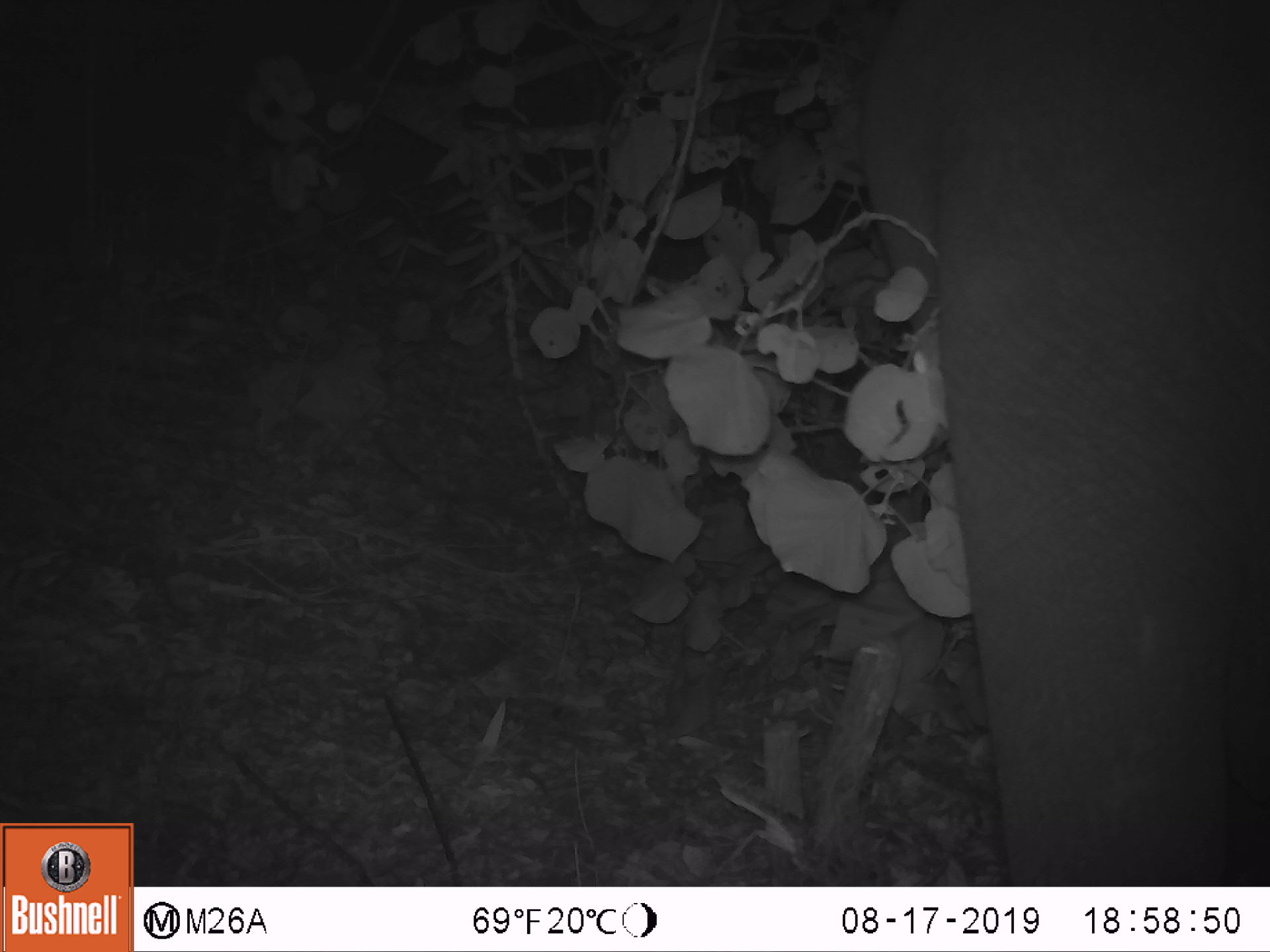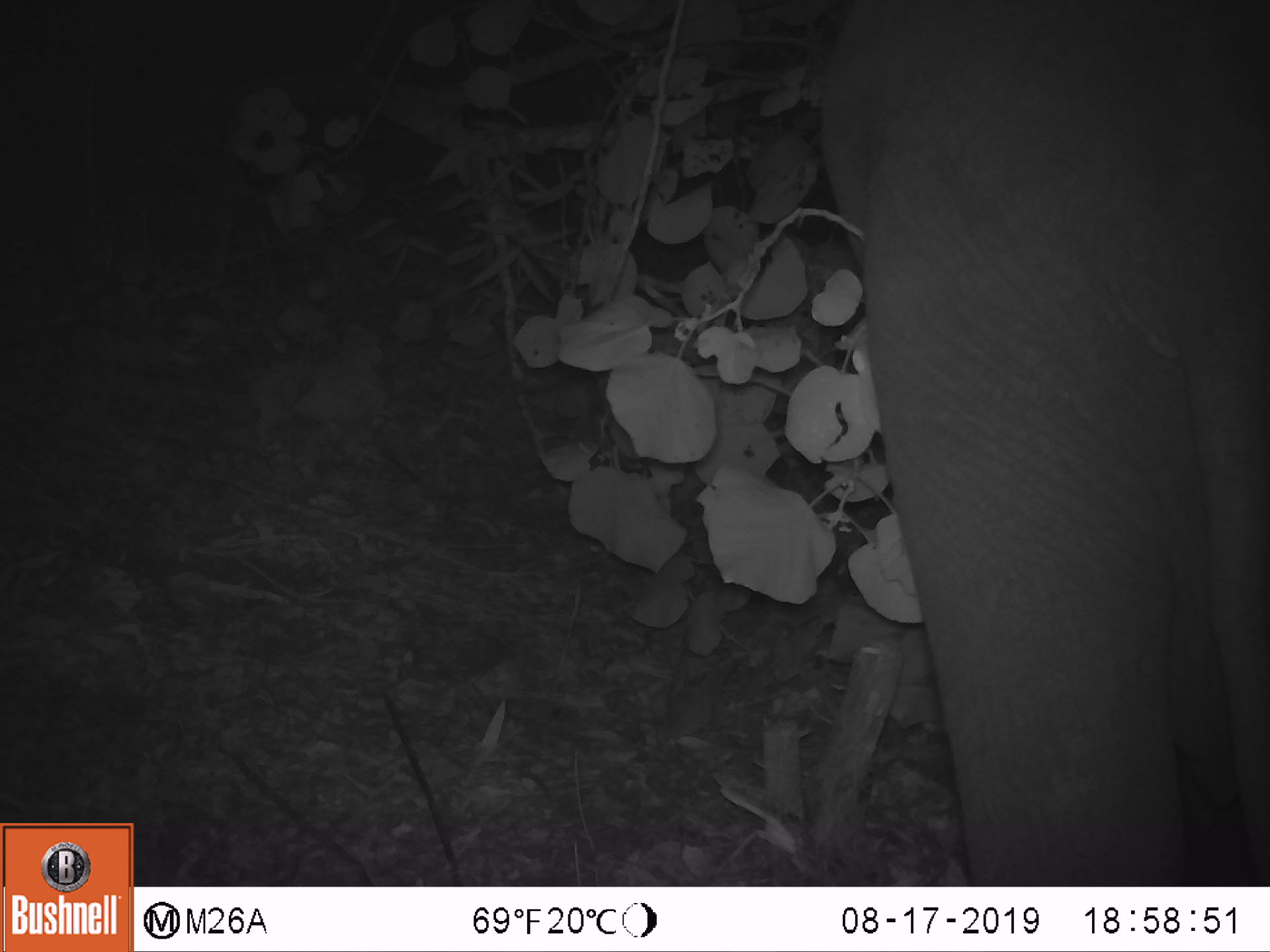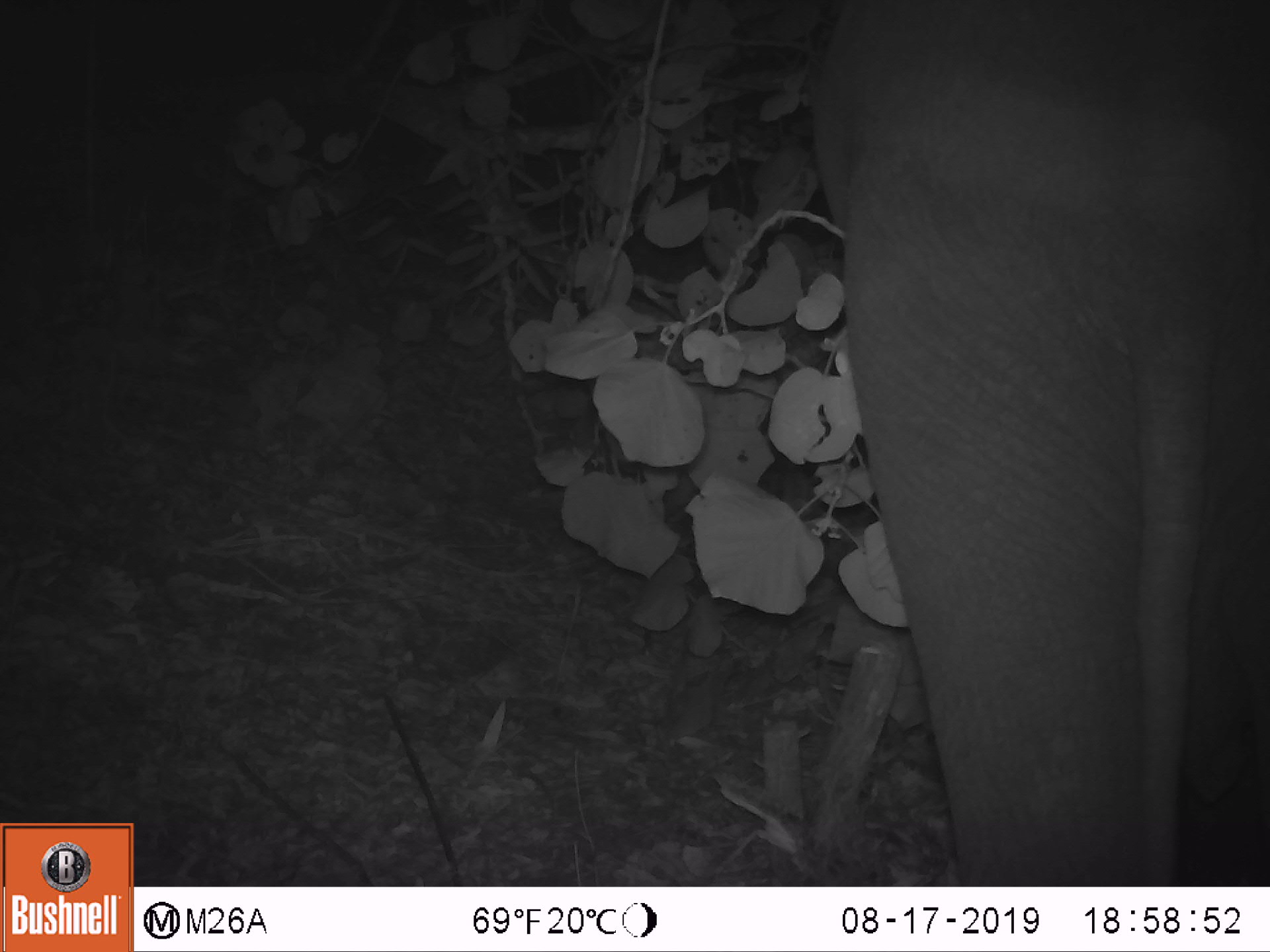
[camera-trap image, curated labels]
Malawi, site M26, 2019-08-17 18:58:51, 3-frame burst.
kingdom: Animalia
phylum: Chordata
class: Mammalia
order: Proboscidea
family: Elephantidae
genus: Loxodonta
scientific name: Loxodonta africana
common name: african savanna elephant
African savanna elephant (Loxodonta africana), count 1.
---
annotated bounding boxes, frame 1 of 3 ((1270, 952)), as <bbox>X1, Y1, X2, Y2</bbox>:
african savanna elephant: <bbox>862, 0, 1266, 883</bbox>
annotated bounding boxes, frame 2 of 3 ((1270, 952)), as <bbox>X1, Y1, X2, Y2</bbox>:
african savanna elephant: <bbox>818, 0, 1270, 880</bbox>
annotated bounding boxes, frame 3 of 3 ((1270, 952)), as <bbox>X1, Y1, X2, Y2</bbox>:
african savanna elephant: <bbox>803, 0, 1266, 878</bbox>